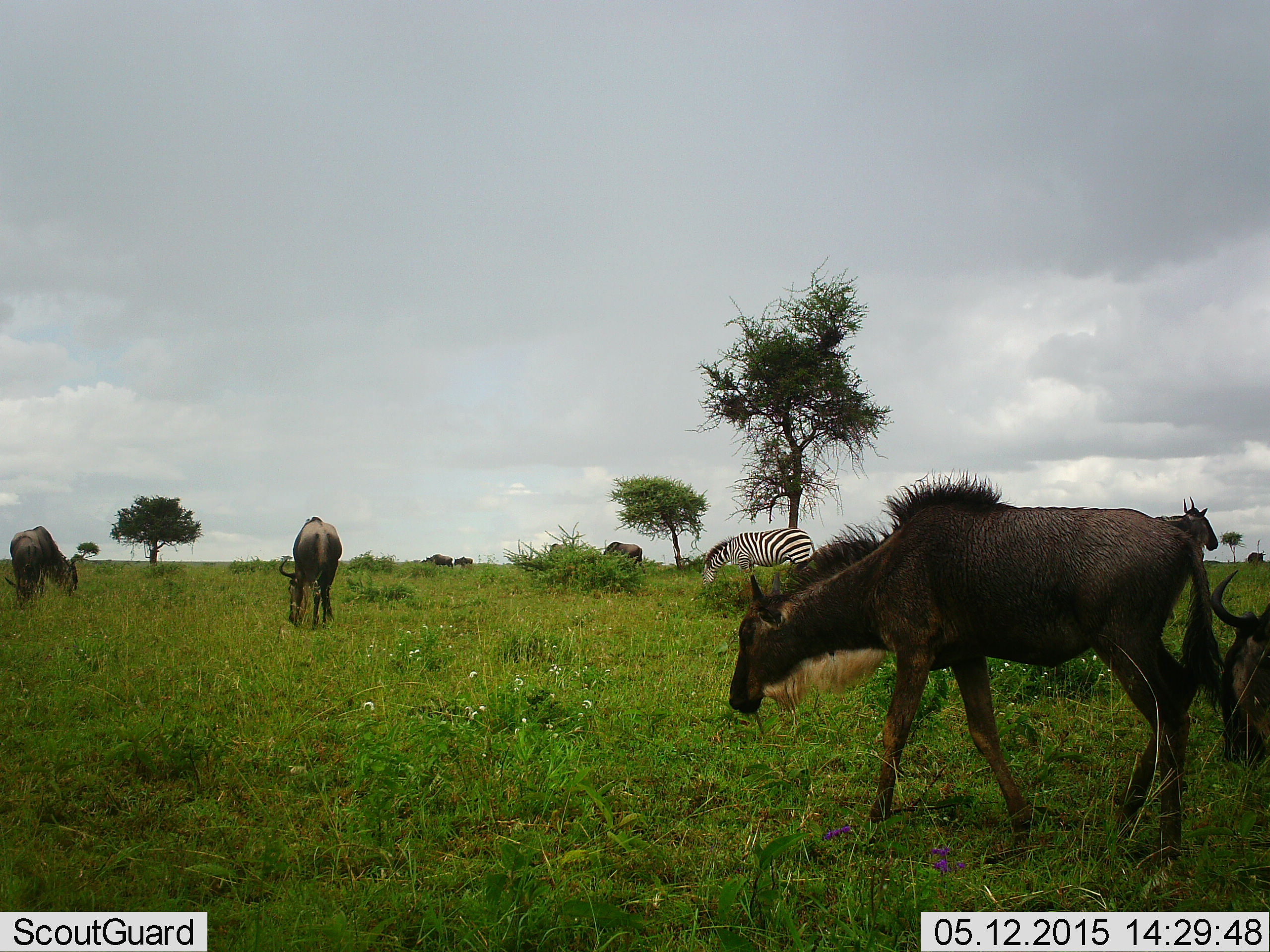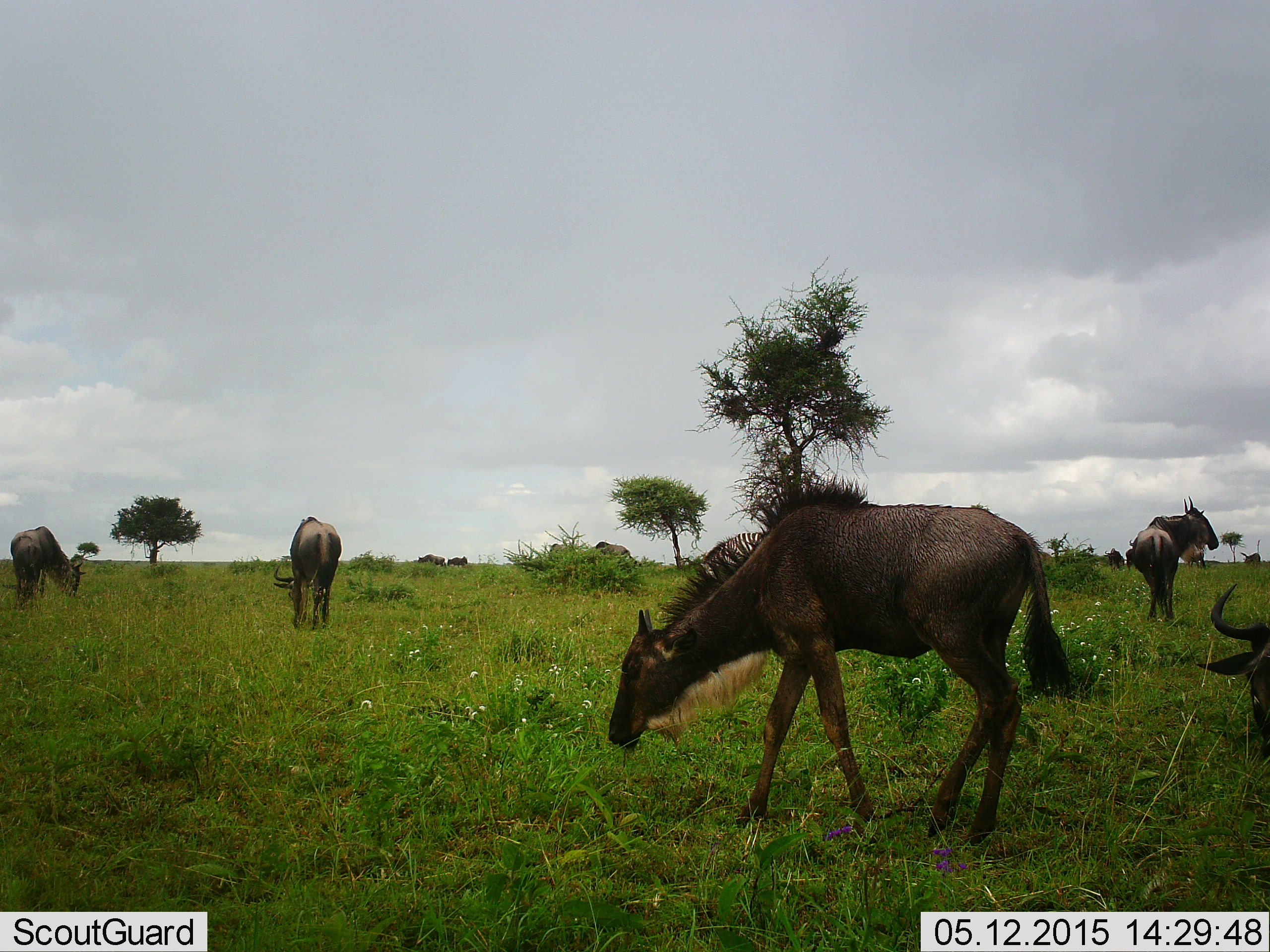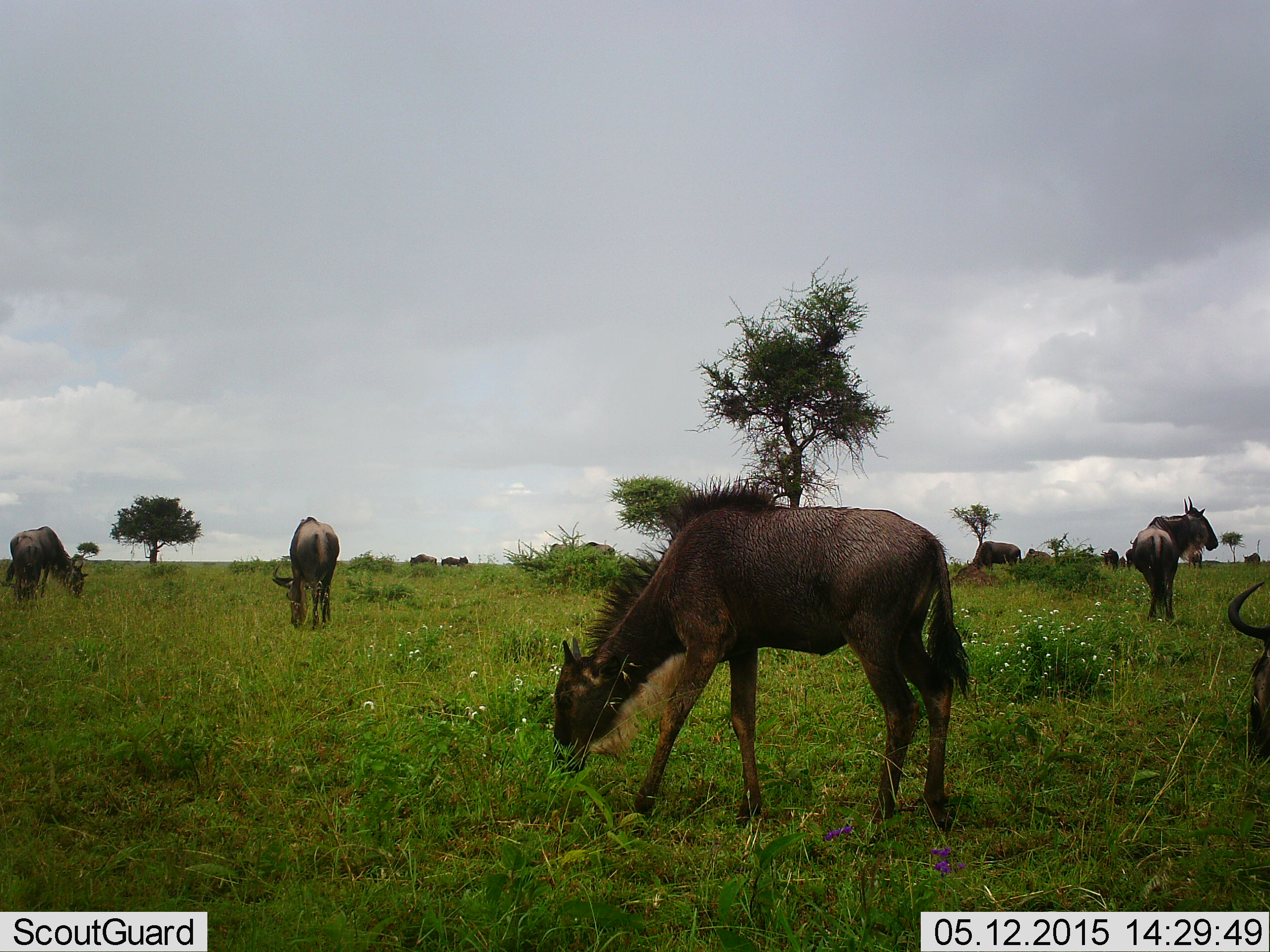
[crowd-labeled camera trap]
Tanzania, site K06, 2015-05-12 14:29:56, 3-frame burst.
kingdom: Animalia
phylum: Chordata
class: Mammalia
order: Artiodactyla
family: Bovidae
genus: Connochaetes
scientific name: Connochaetes taurinus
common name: blue wildebeest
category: wildebeest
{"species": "wildebeest (blue wildebeest) (Connochaetes taurinus)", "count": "8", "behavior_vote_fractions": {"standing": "28%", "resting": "0%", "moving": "50%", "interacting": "0%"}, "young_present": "33%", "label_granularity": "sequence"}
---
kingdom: Animalia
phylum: Chordata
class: Mammalia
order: Perissodactyla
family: Equidae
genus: Equus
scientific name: Equus quagga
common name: plains zebra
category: zebra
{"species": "zebra (plains zebra) (Equus quagga)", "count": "1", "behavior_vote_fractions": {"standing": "30%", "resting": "0%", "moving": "0%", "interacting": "0%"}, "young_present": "0%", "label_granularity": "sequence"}